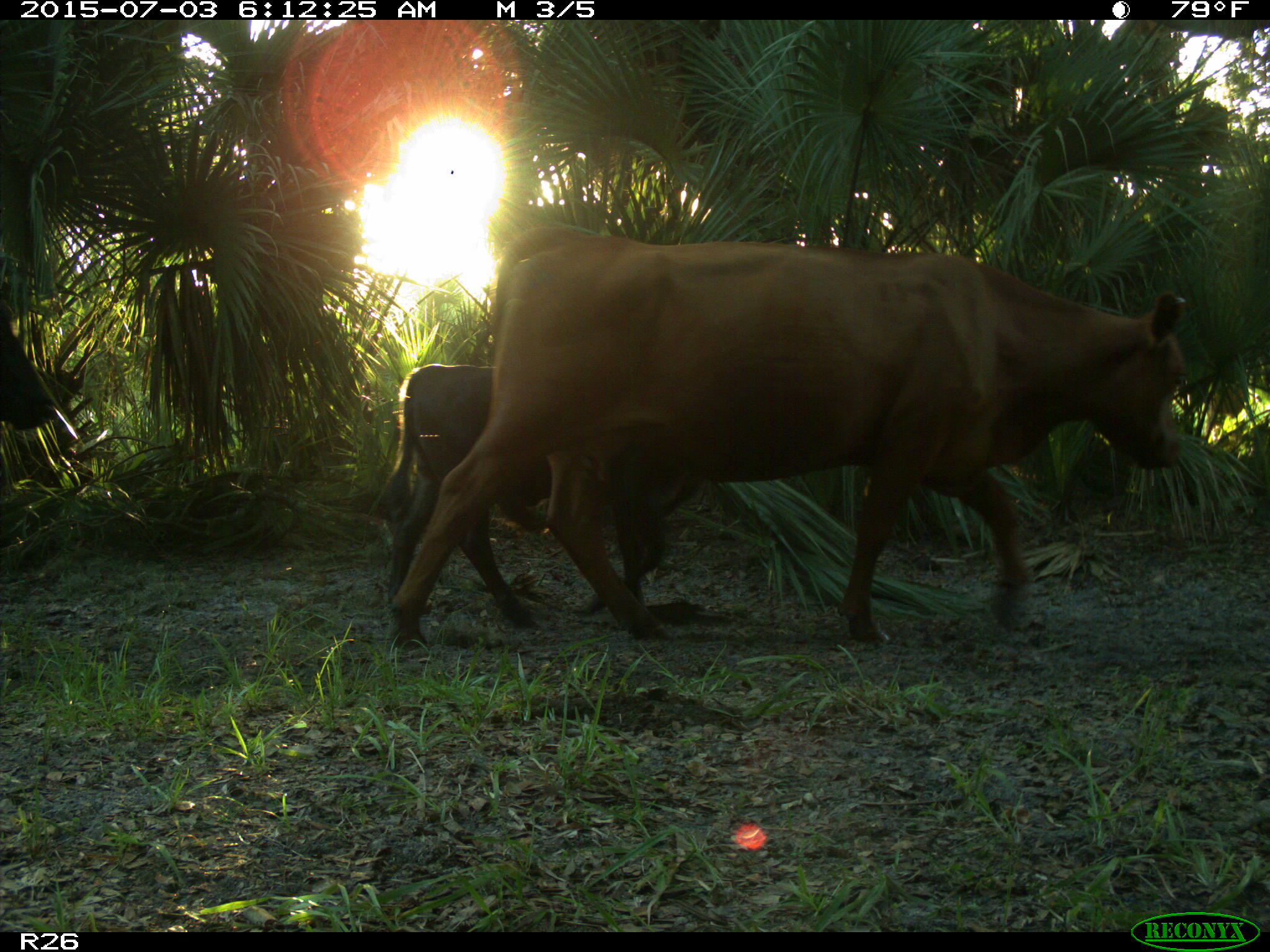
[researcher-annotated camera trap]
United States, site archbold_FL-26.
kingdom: Animalia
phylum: Chordata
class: Mammalia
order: Artiodactyla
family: Bovidae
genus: Bos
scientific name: Bos taurus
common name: domestic cow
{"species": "Bos taurus (domestic cow)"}